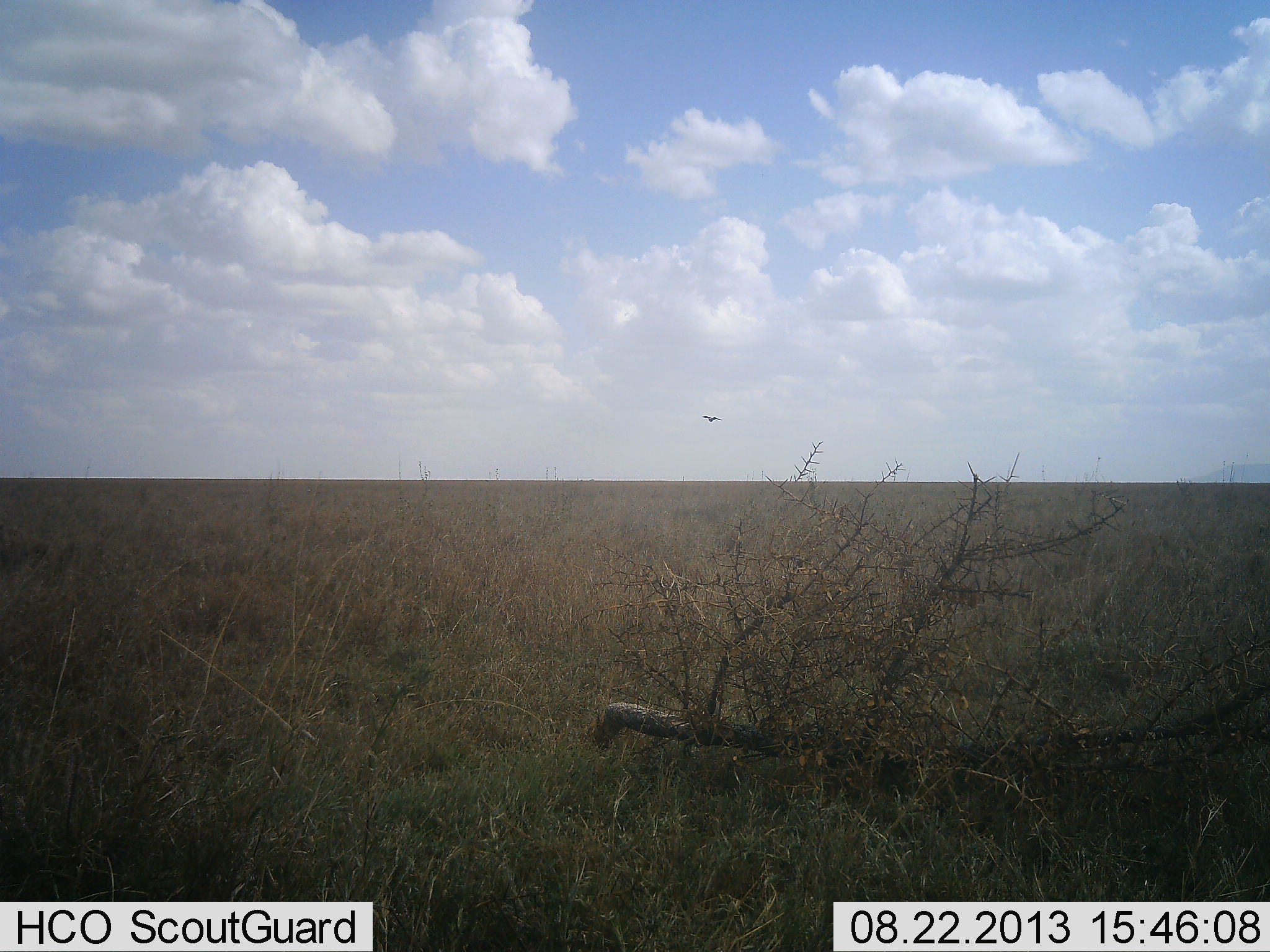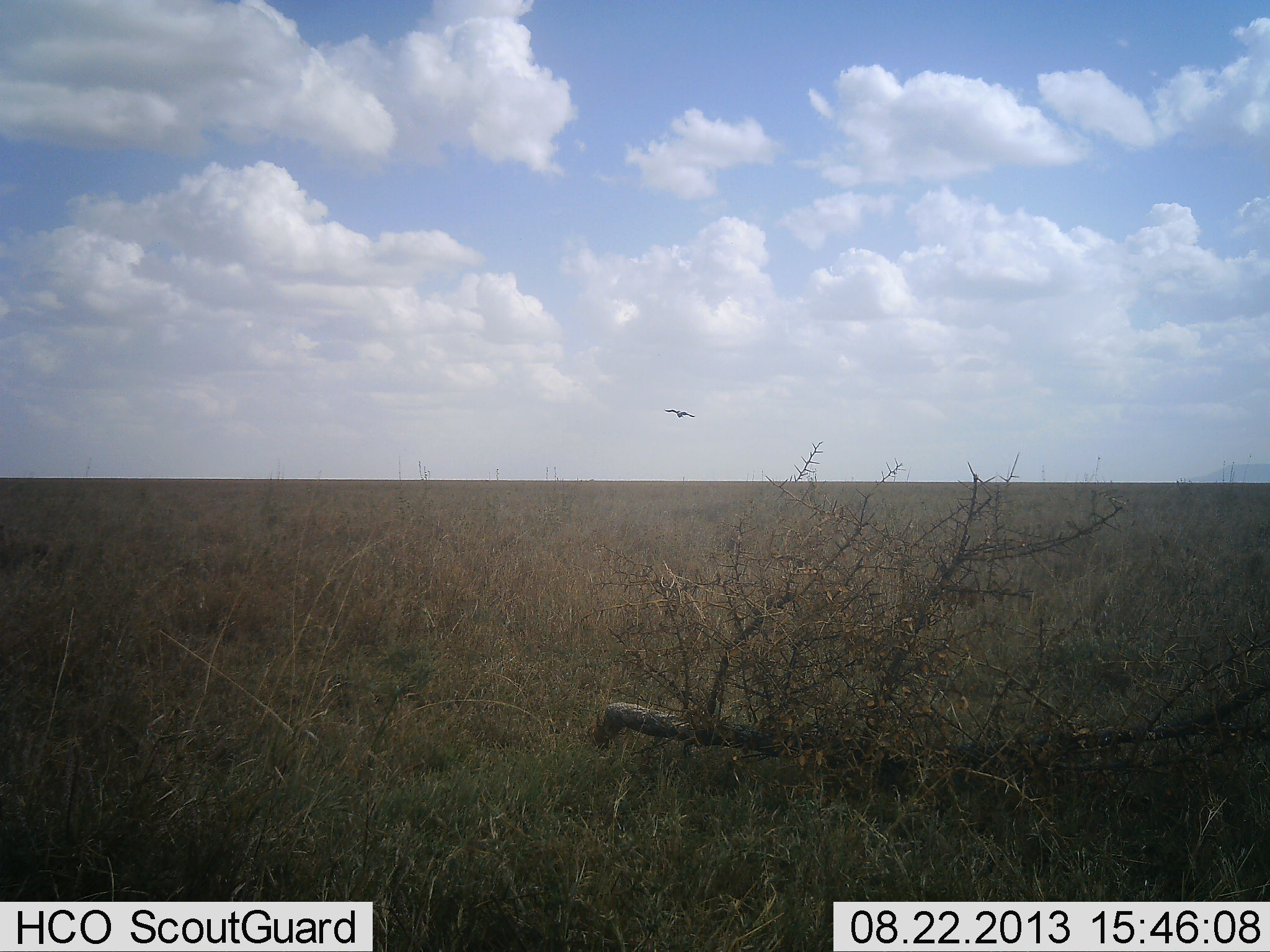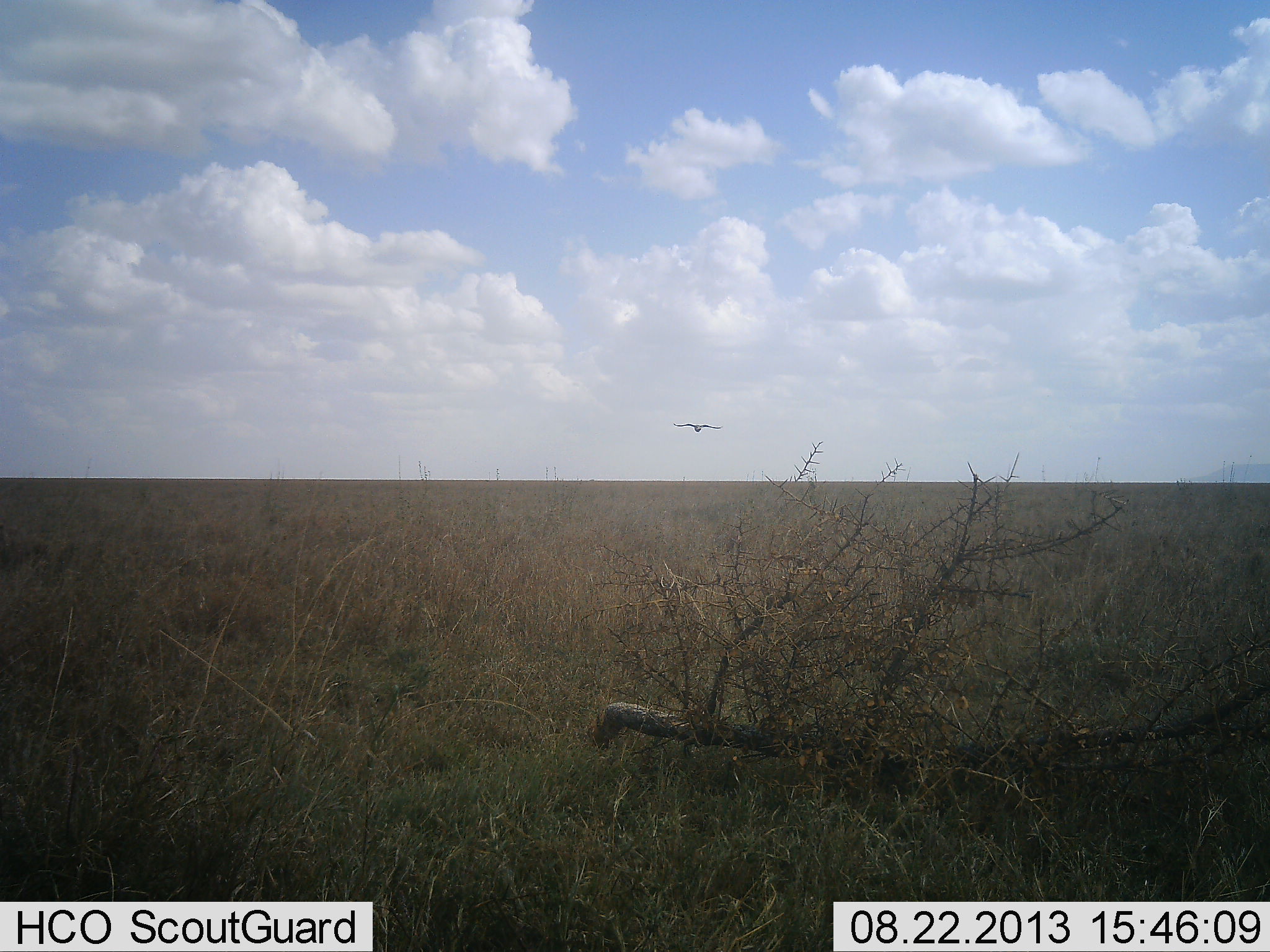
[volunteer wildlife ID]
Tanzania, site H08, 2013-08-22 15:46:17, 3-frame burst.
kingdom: Animalia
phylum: Chordata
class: Aves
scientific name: Aves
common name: bird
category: otherbird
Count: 1.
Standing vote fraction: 0%.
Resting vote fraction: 0%.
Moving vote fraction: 100%.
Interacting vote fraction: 0%.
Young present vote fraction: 0%.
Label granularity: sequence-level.